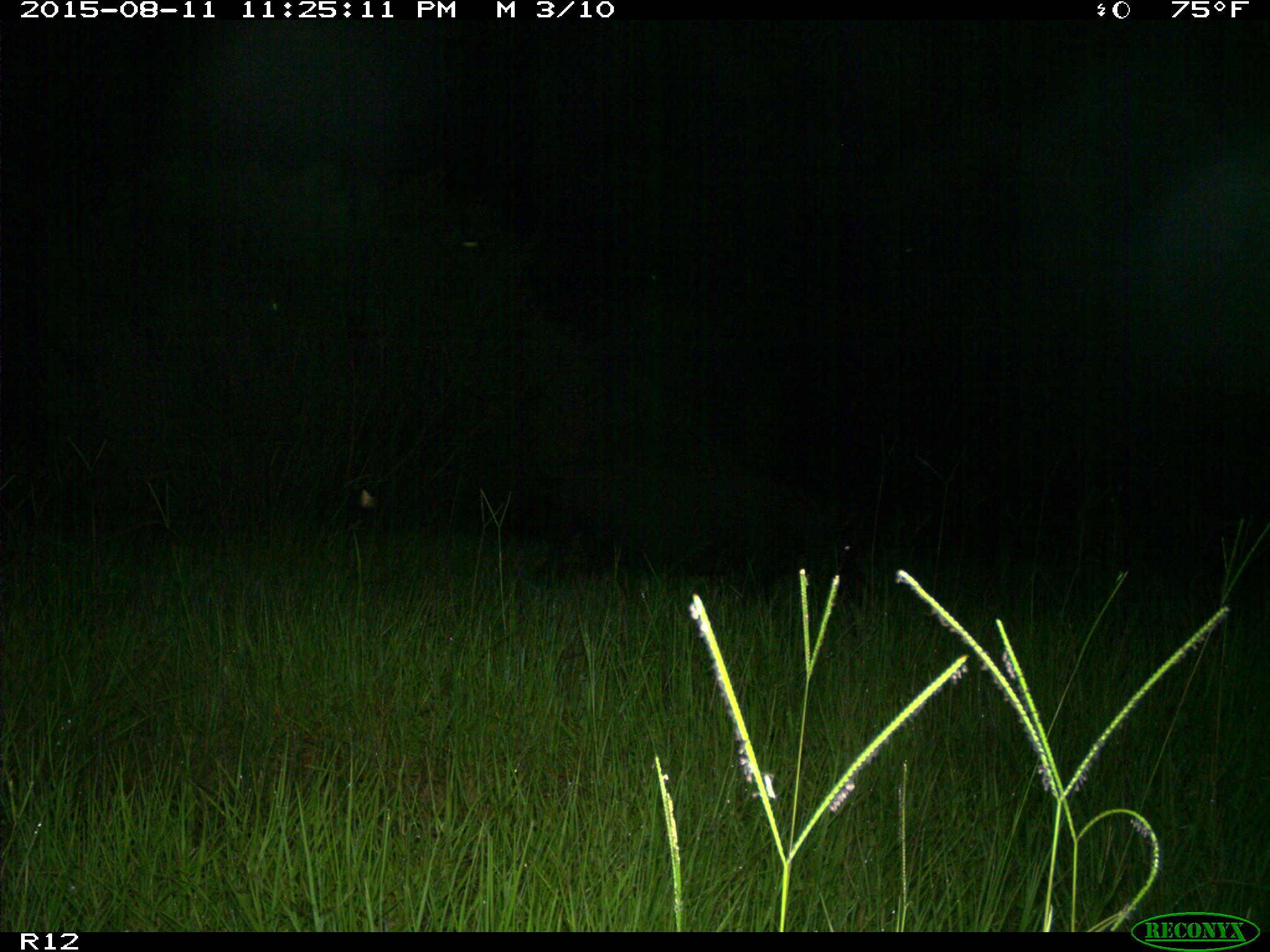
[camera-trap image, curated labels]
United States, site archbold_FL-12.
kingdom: Animalia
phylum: Chordata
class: Mammalia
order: Artiodactyla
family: Suidae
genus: Sus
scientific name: Sus scrofa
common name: wild boar